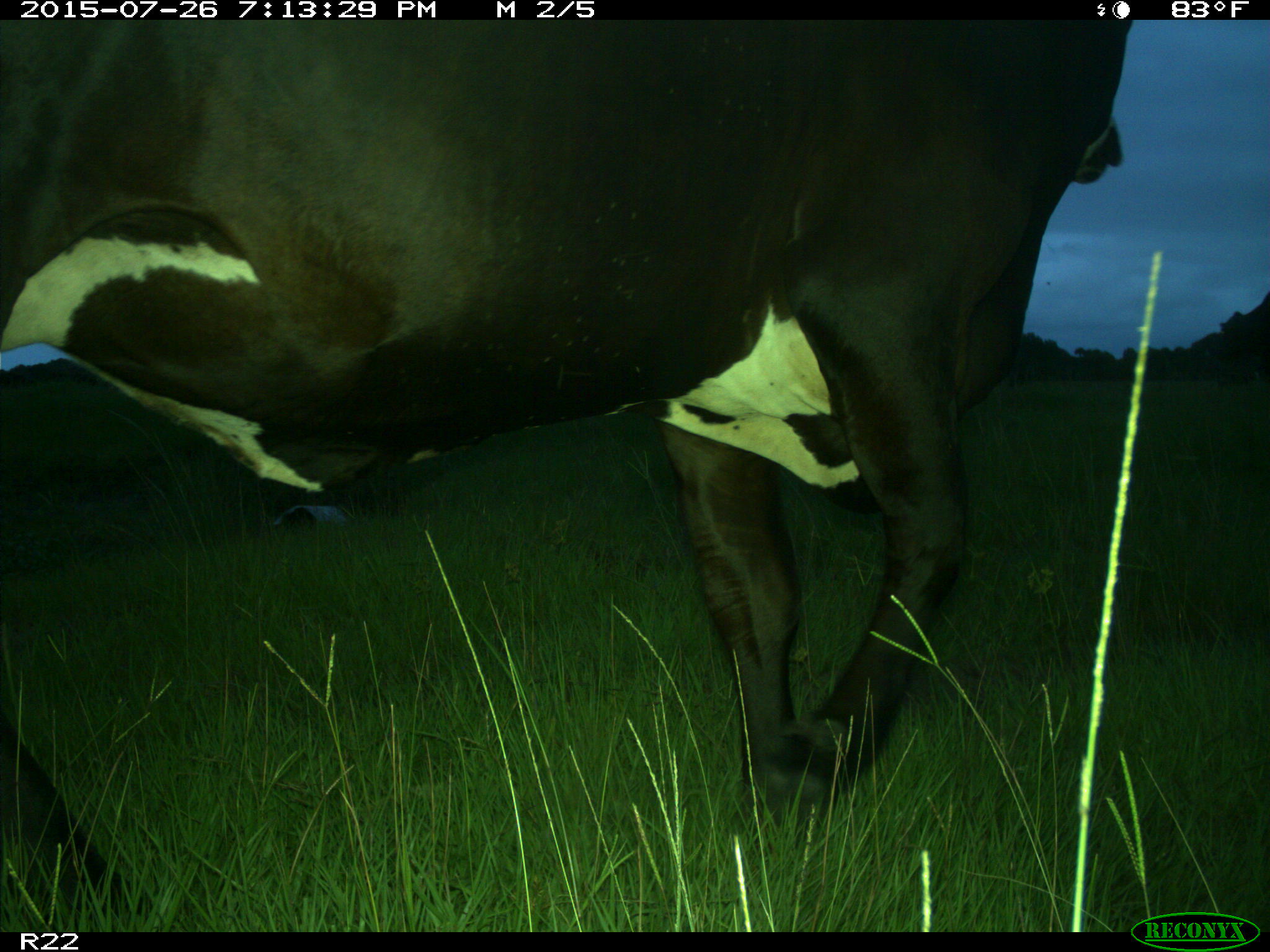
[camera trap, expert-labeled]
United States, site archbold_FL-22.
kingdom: Animalia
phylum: Chordata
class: Mammalia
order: Artiodactyla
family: Bovidae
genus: Bos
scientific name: Bos taurus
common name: domestic cow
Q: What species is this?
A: Bos taurus (domestic cow).